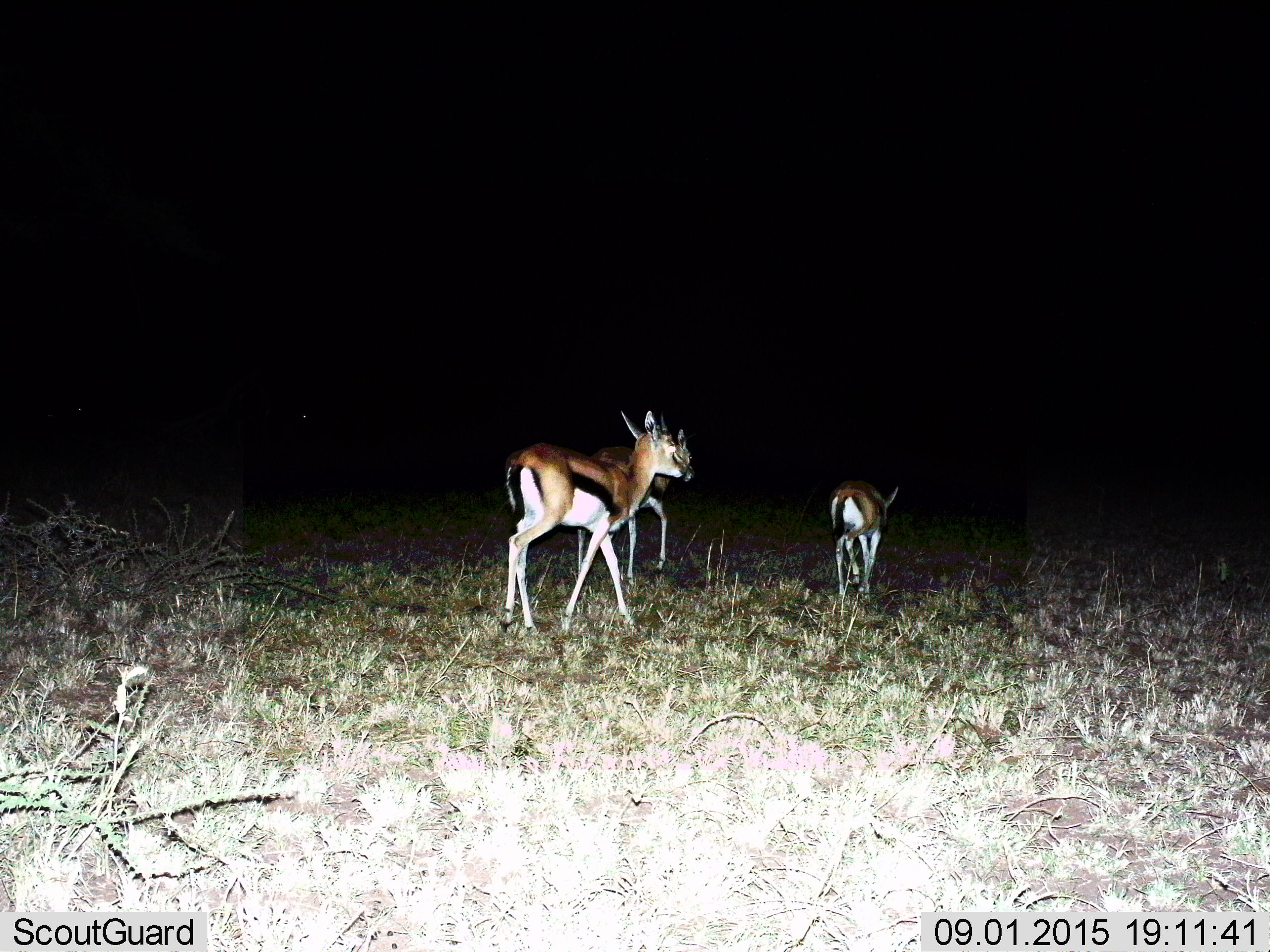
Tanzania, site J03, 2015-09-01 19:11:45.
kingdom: Animalia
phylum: Chordata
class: Mammalia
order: Artiodactyla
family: Bovidae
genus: Eudorcas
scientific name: Eudorcas thomsonii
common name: thomson's gazelle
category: gazellethomsons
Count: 3.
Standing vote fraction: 14%.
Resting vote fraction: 0%.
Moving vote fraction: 100%.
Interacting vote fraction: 0%.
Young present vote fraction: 14%.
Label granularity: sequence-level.